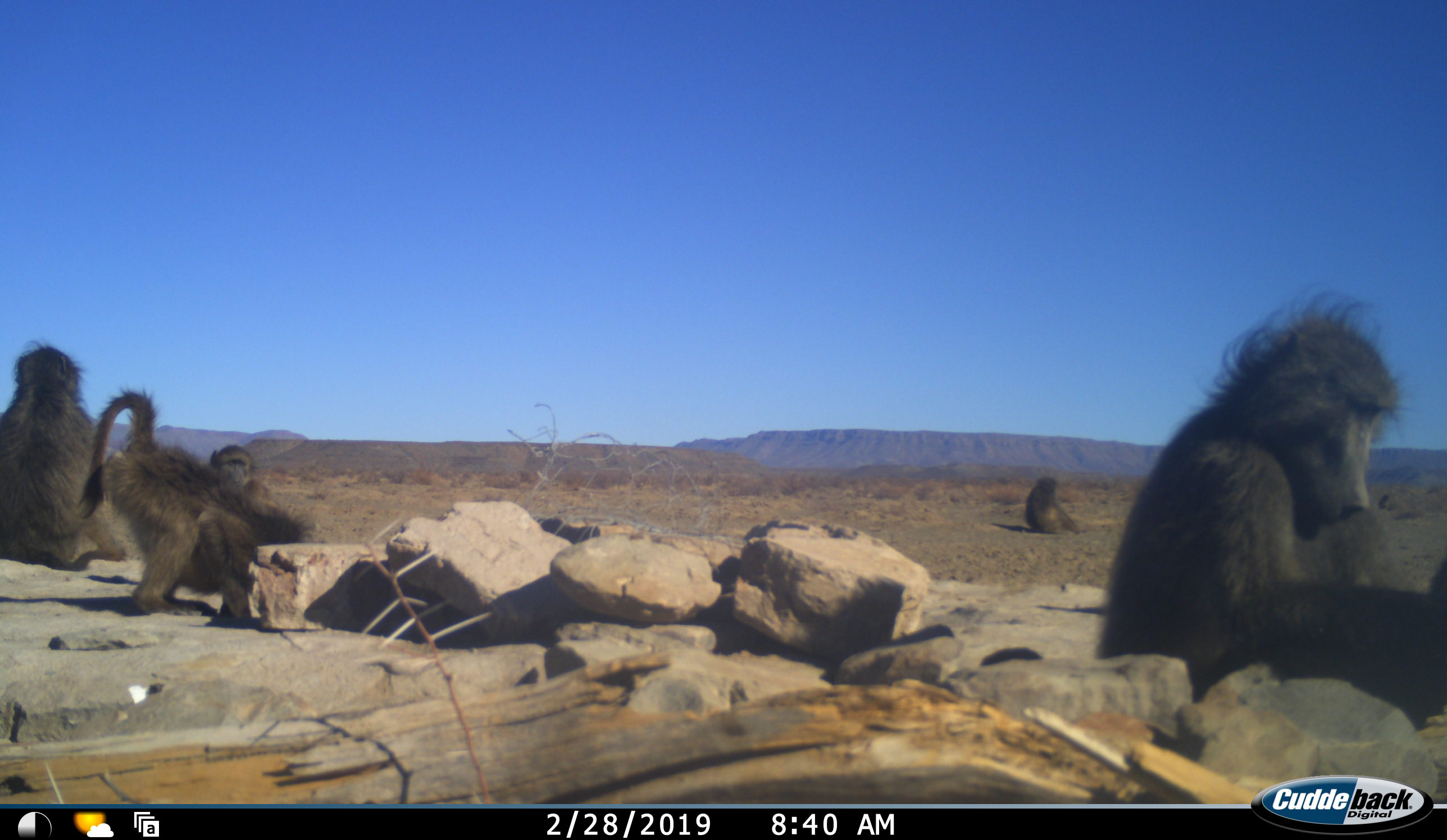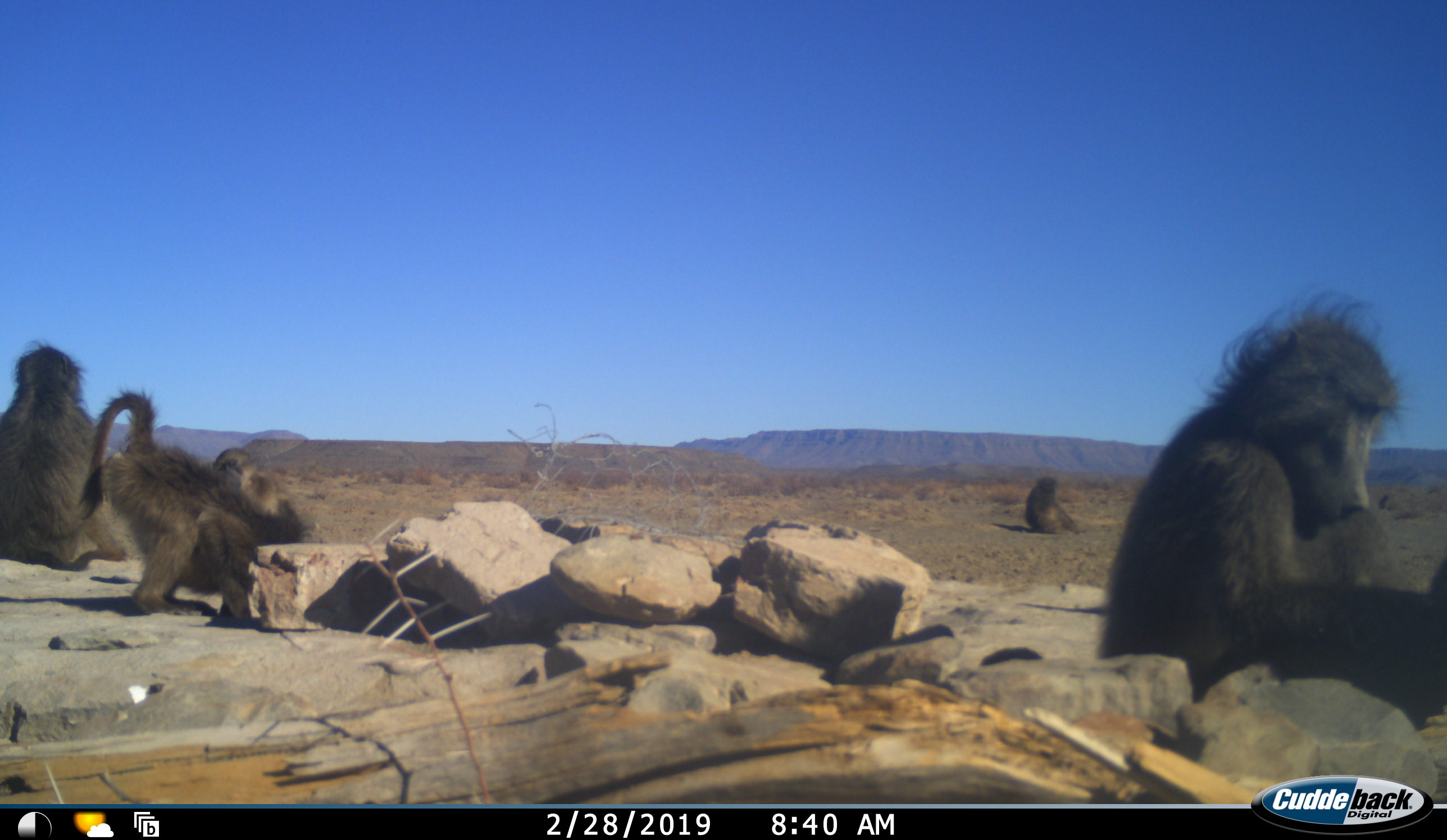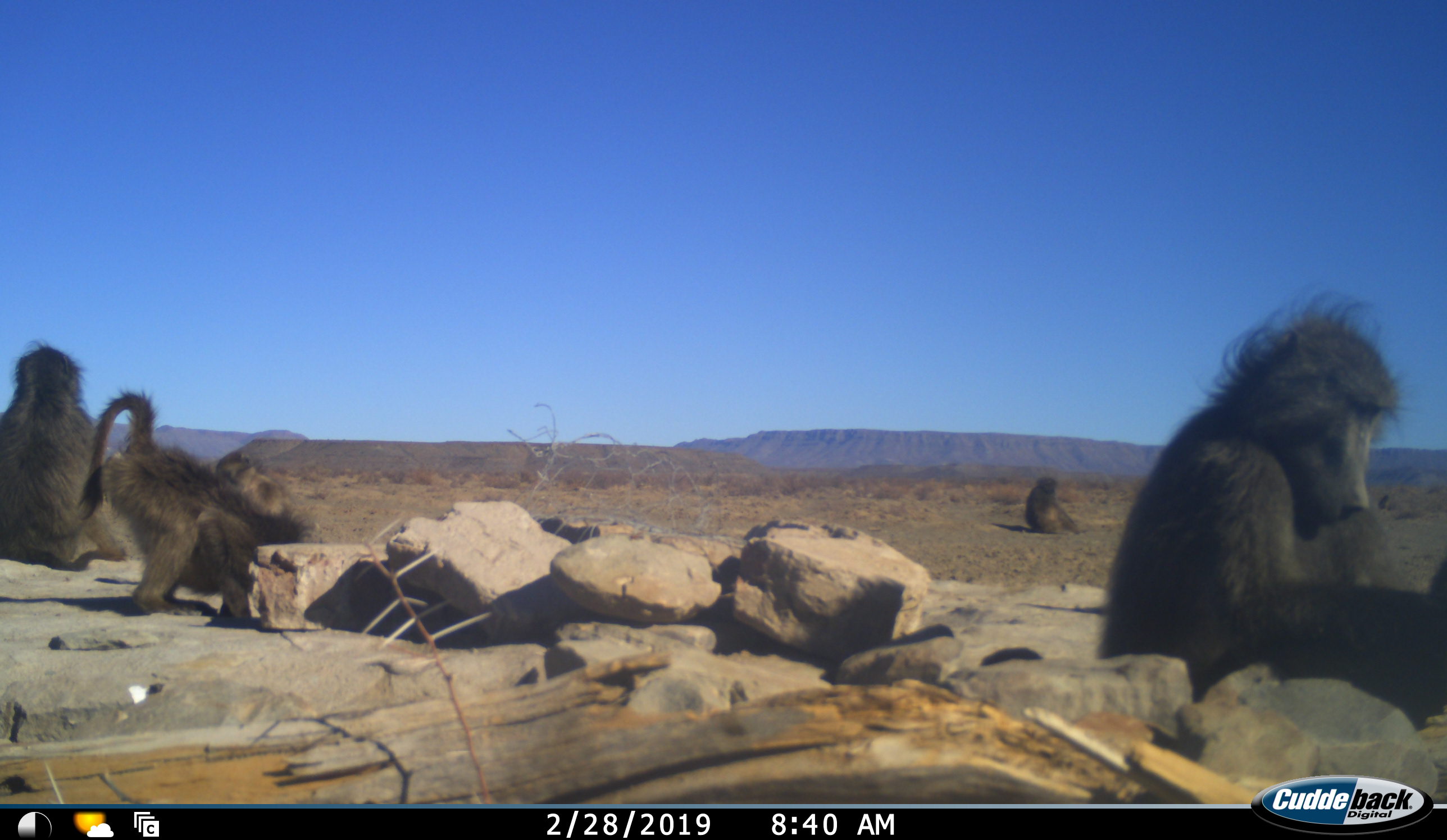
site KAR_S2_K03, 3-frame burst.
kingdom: Animalia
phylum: Chordata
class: Mammalia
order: Primates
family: Cercopithecidae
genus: Papio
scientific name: Papio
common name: baboon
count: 5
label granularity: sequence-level